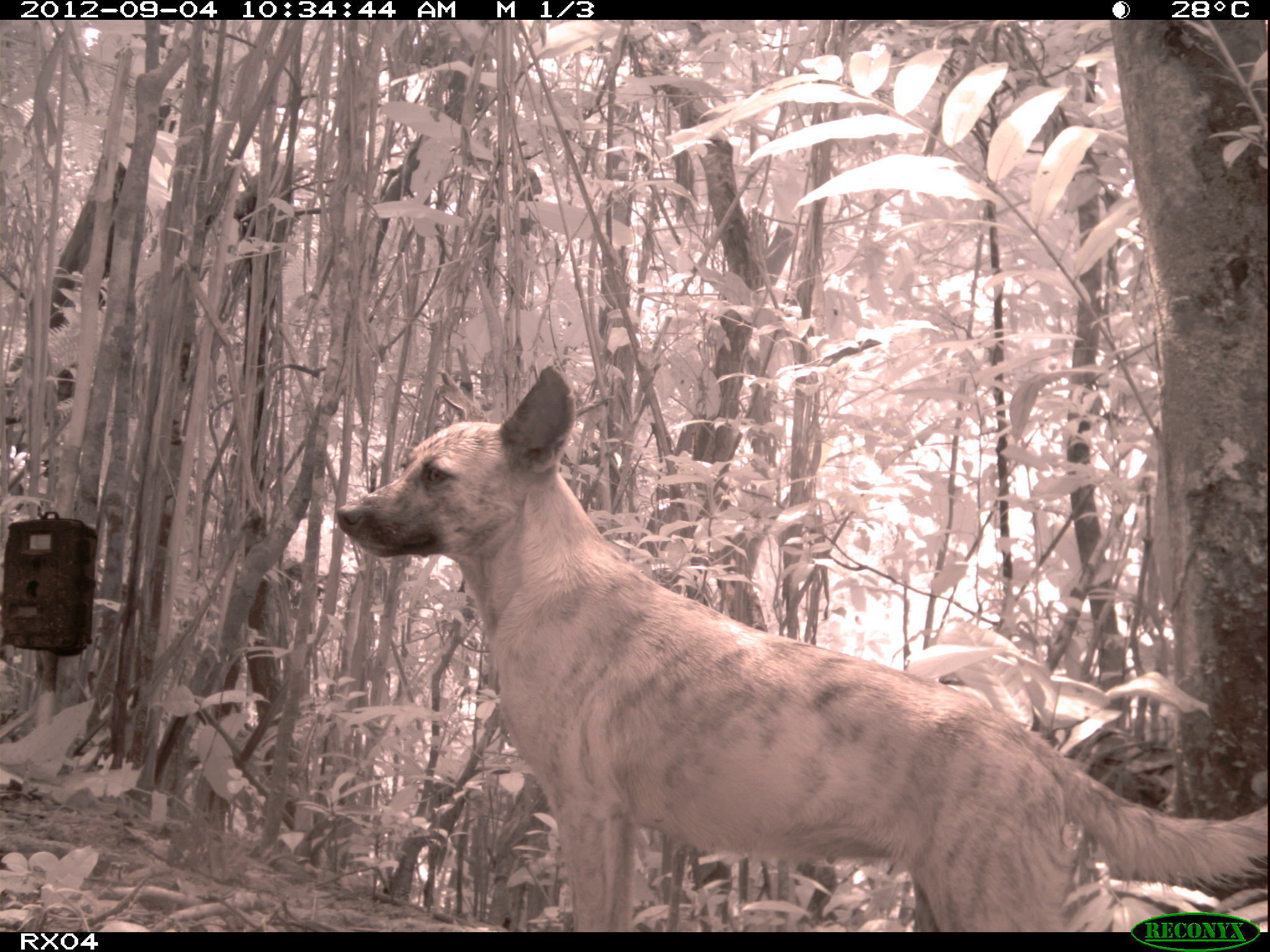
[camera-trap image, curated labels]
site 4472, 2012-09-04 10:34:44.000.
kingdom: Animalia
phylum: Chordata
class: Mammalia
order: Carnivora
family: Canidae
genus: Canis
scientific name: Canis familiaris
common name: domestic dog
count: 1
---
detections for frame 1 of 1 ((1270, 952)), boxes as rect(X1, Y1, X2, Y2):
canis familiaris: rect(332, 363, 1261, 929)